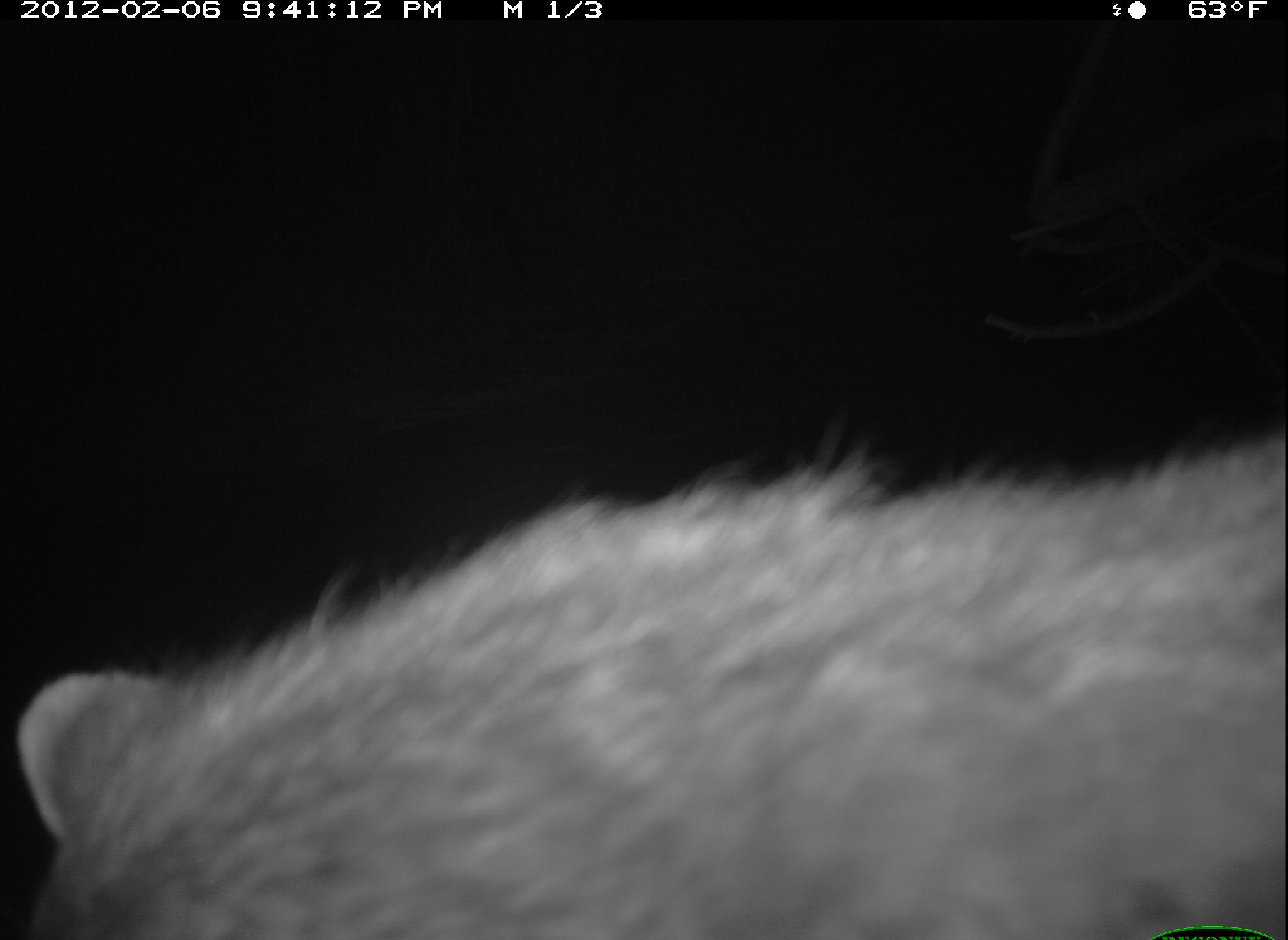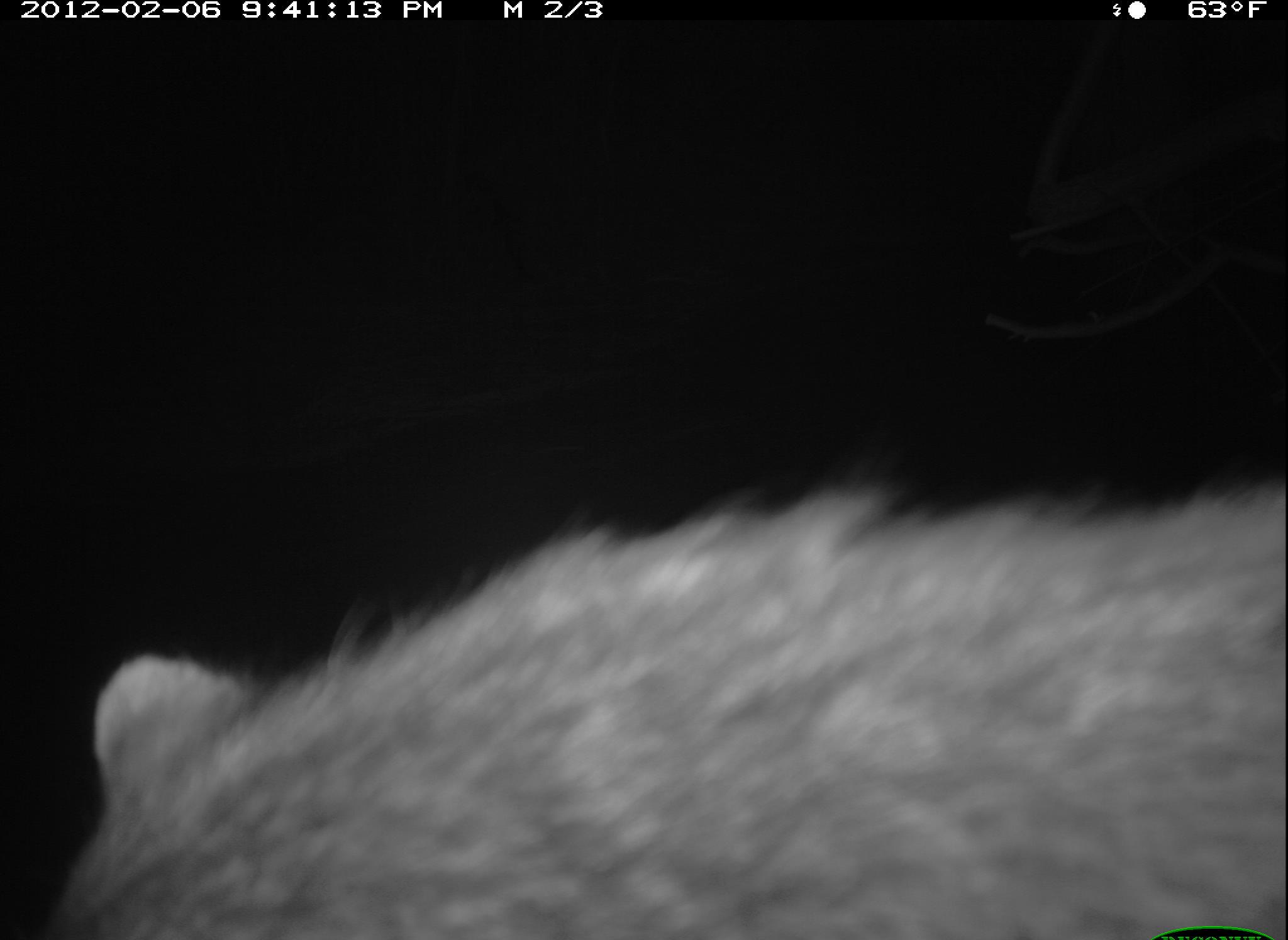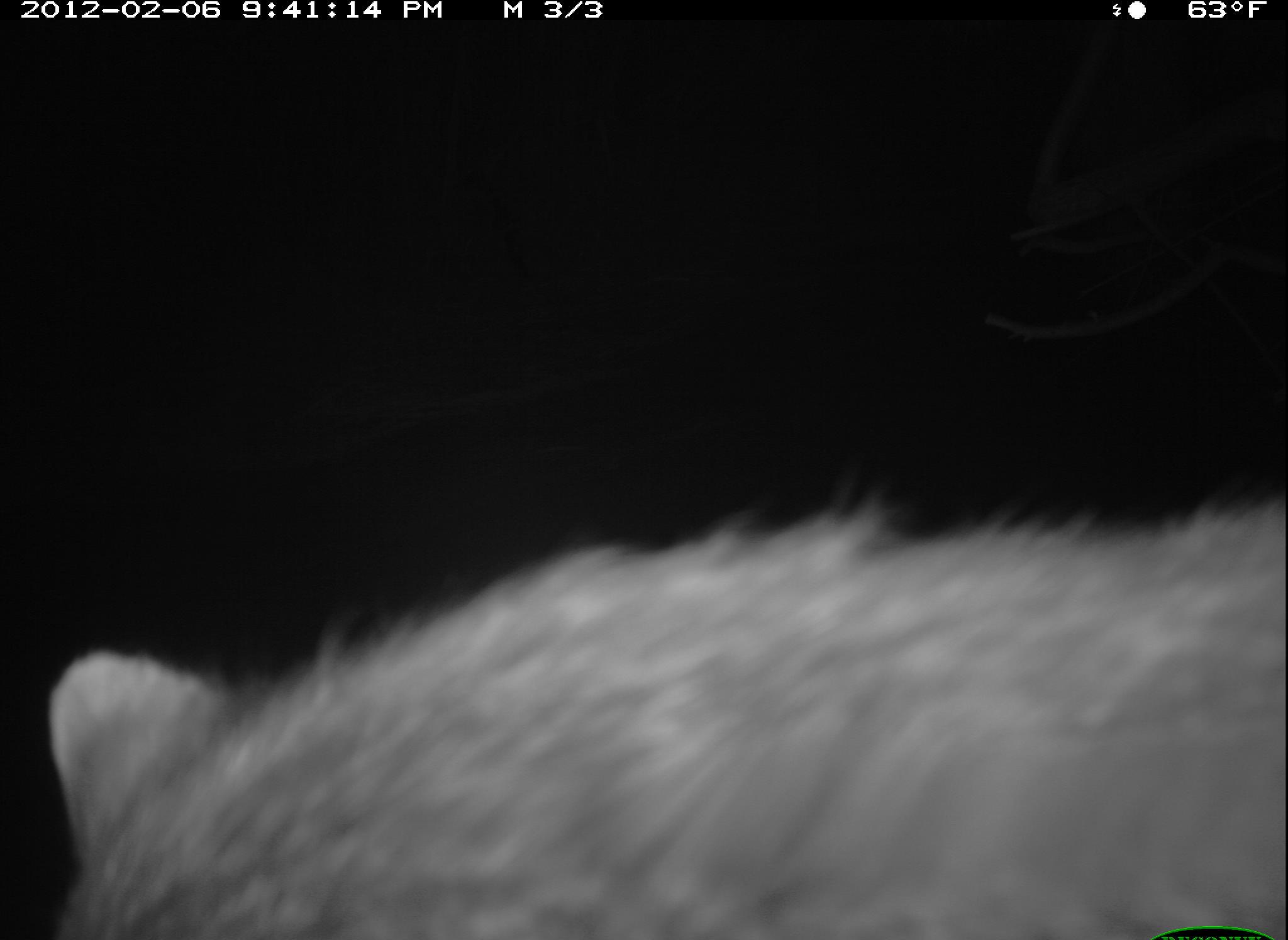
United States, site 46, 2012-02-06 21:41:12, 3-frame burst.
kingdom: Animalia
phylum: Chordata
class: Mammalia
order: Carnivora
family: Procyonidae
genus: Procyon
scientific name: Procyon lotor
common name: raccoon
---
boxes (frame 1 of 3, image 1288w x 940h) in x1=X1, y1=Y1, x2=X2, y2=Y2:
raccoon: x1=2, y1=396, x2=1286, y2=937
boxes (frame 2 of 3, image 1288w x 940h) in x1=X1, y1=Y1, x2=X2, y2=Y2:
raccoon: x1=52, y1=469, x2=1285, y2=931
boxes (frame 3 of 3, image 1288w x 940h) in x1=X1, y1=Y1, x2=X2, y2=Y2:
raccoon: x1=34, y1=482, x2=1283, y2=940